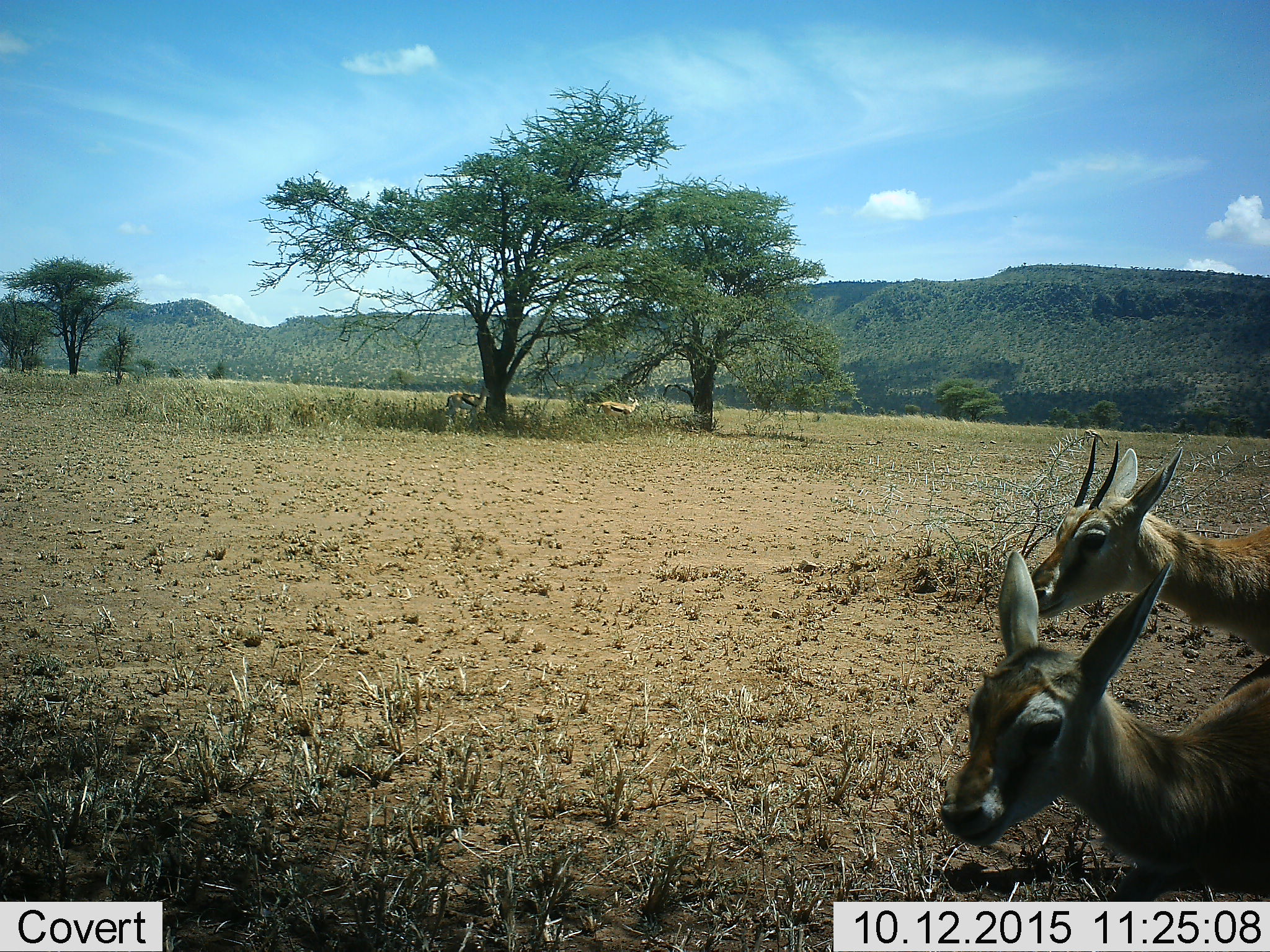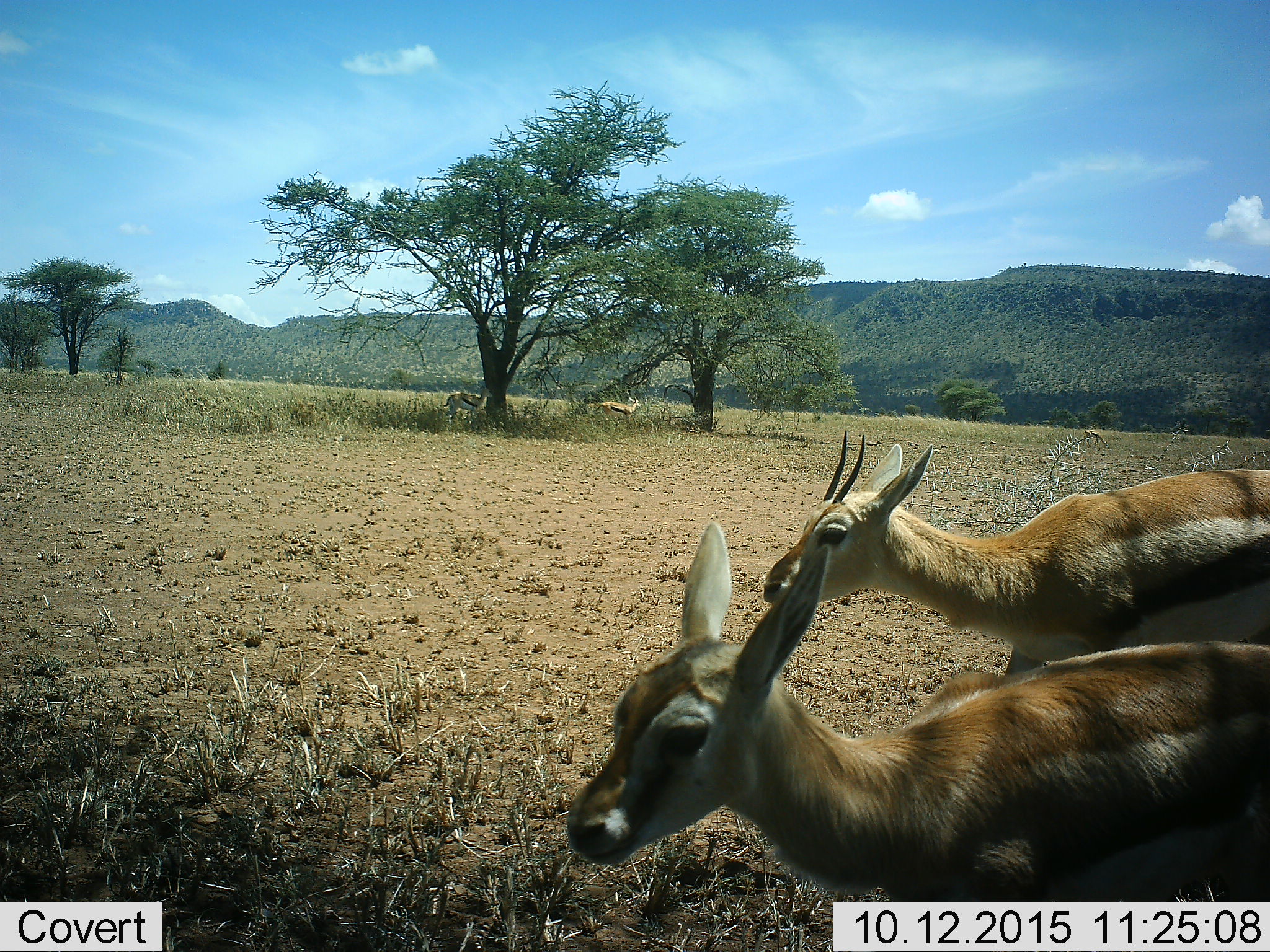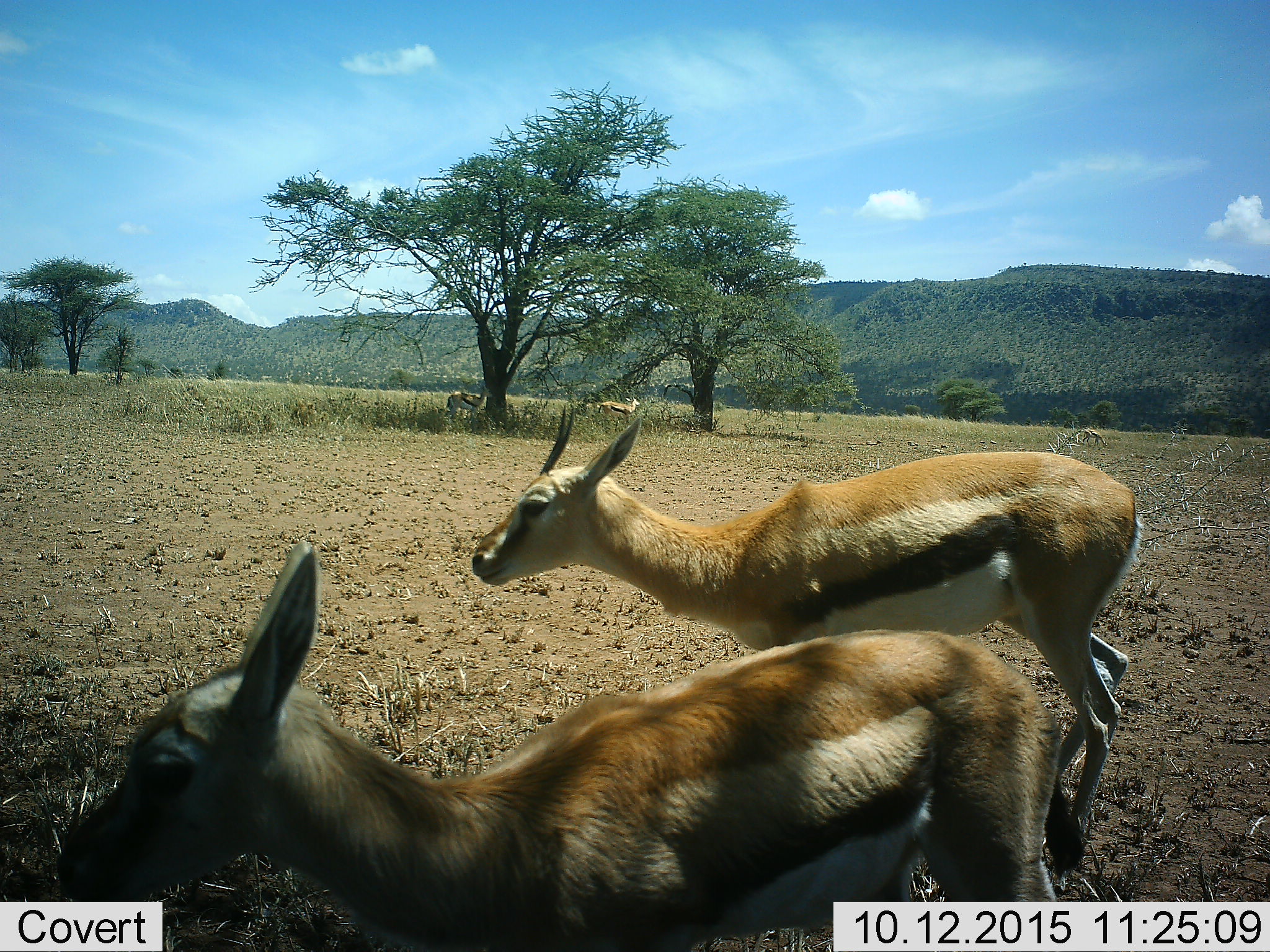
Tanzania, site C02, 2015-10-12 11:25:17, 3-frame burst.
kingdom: Animalia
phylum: Chordata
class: Mammalia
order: Artiodactyla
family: Bovidae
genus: Eudorcas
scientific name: Eudorcas thomsonii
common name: thomson's gazelle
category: gazellethomsons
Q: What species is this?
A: Gazellethomsons (thomson's gazelle) (Eudorcas thomsonii).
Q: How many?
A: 4.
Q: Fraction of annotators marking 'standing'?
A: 53%.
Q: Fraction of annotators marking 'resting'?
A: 0%.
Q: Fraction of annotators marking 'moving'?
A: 88%.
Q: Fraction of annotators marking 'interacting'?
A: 6%.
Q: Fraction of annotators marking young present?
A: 53%.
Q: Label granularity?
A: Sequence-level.